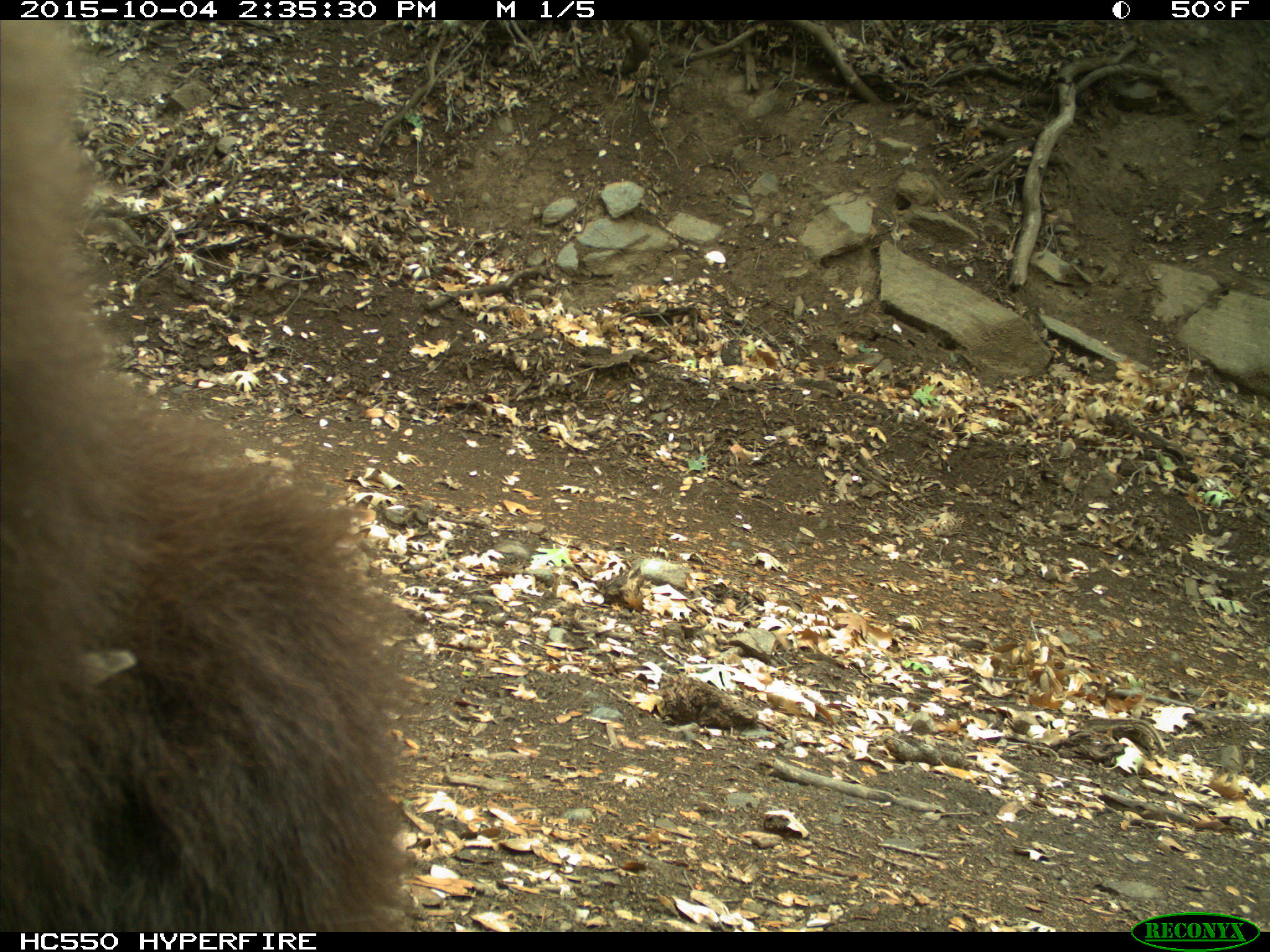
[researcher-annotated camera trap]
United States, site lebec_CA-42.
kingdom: Animalia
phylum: Chordata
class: Mammalia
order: Carnivora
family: Ursidae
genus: Ursus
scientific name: Ursus americanus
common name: american black bear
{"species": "Ursus americanus (american black bear)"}